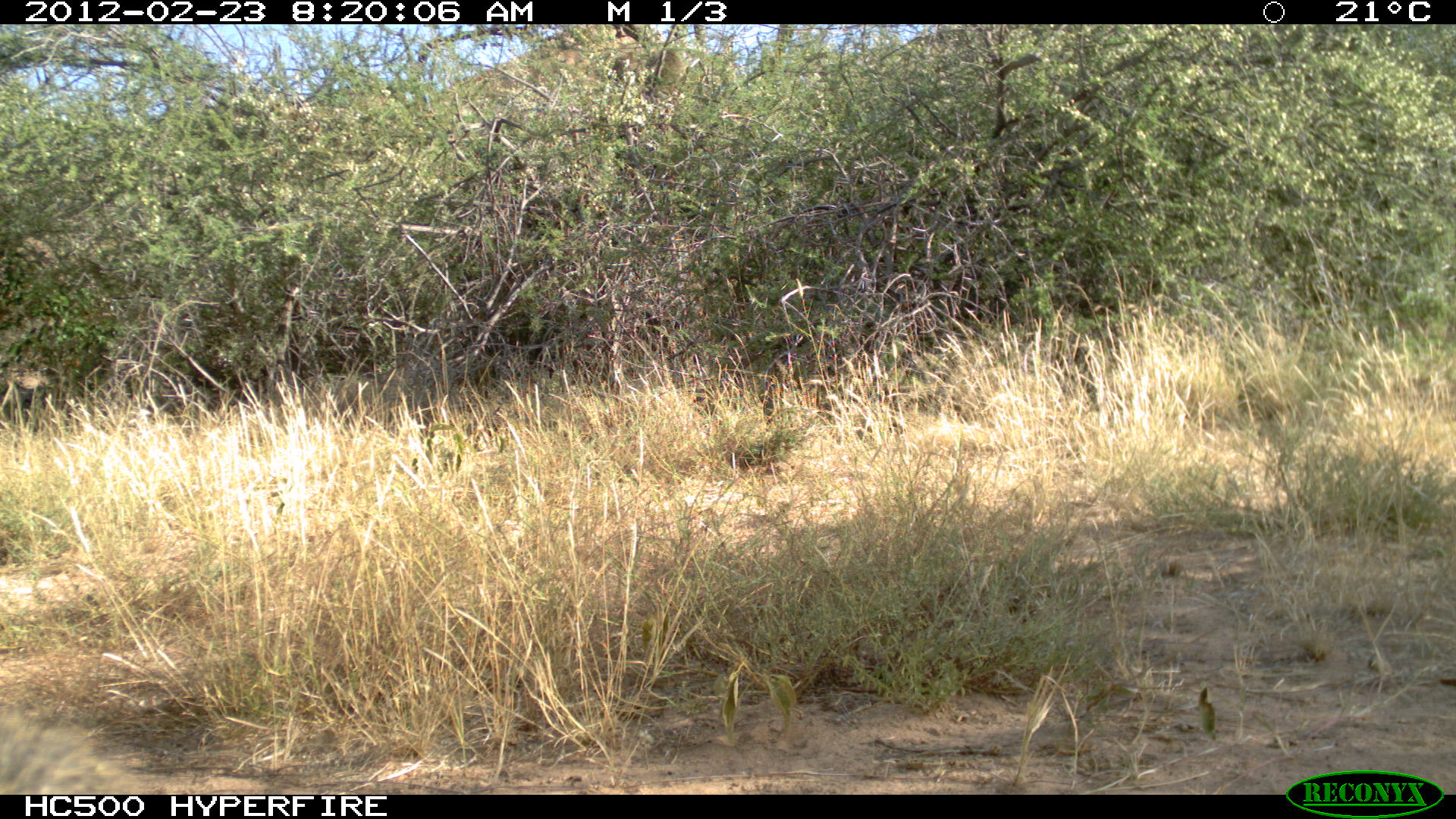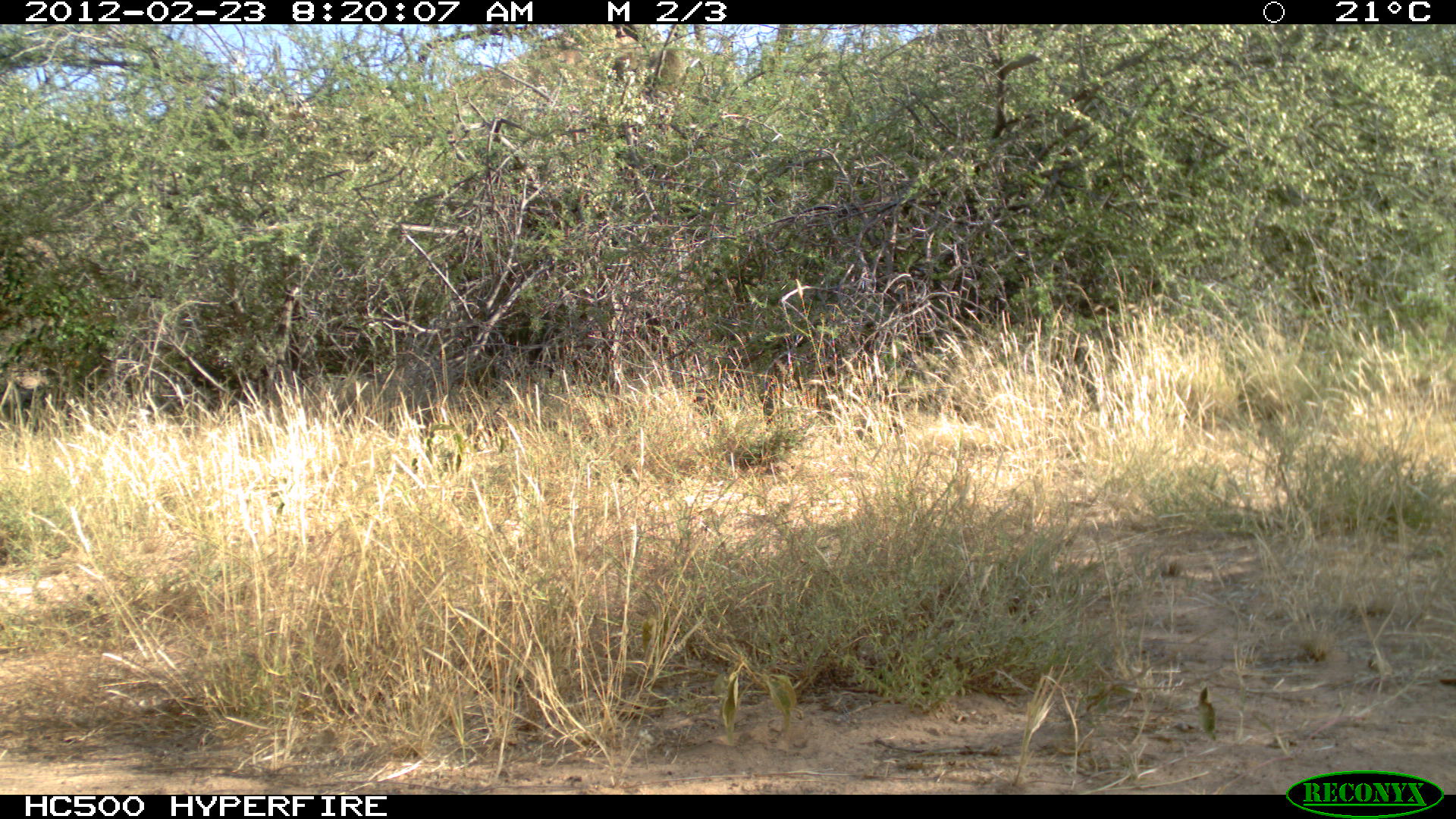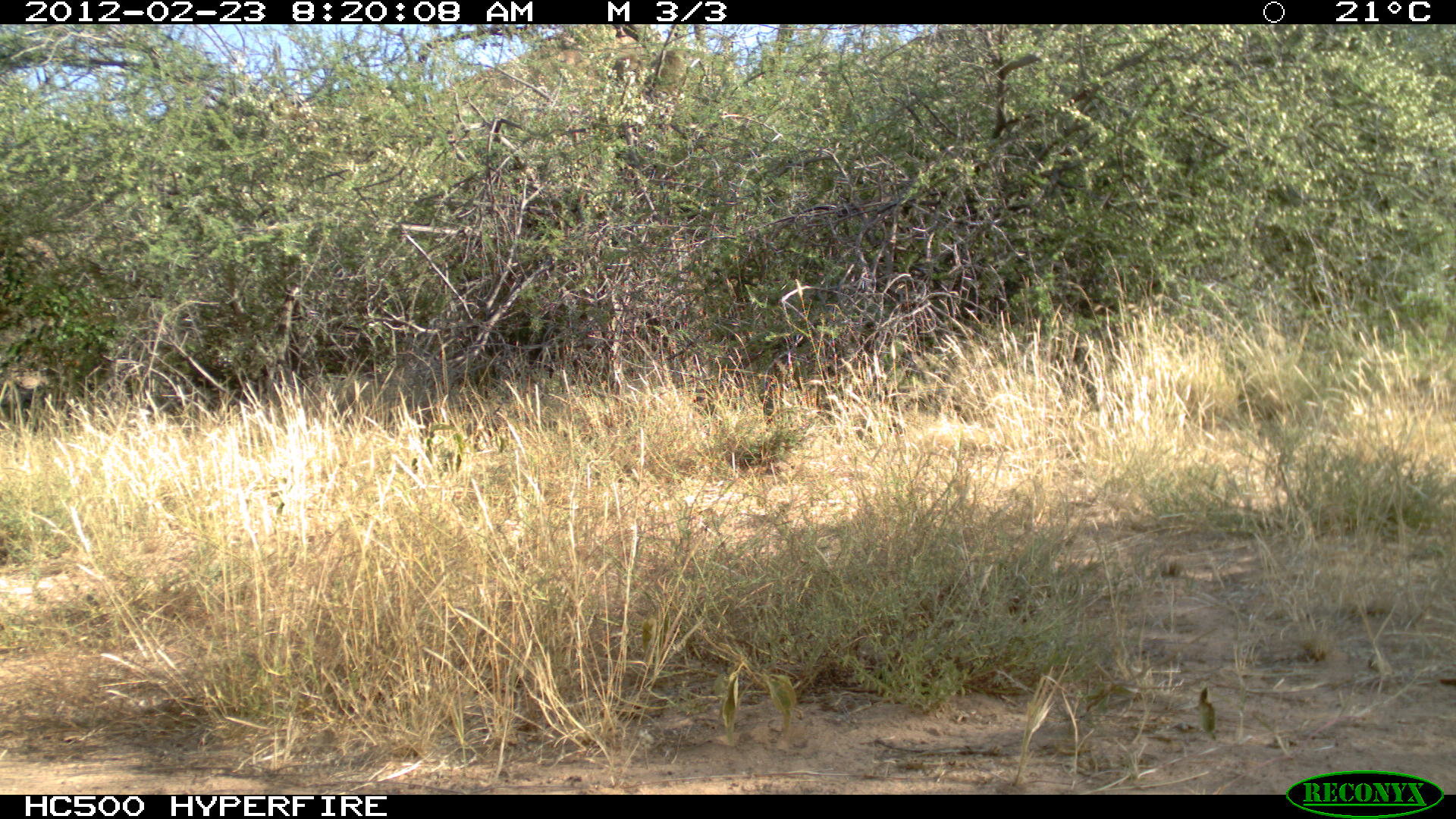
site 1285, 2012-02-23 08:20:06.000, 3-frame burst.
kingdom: Animalia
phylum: Chordata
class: Mammalia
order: Primates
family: Cercopithecidae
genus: Papio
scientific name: Papio anubis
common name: olive baboon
Papio anubis (olive baboon), count 2.